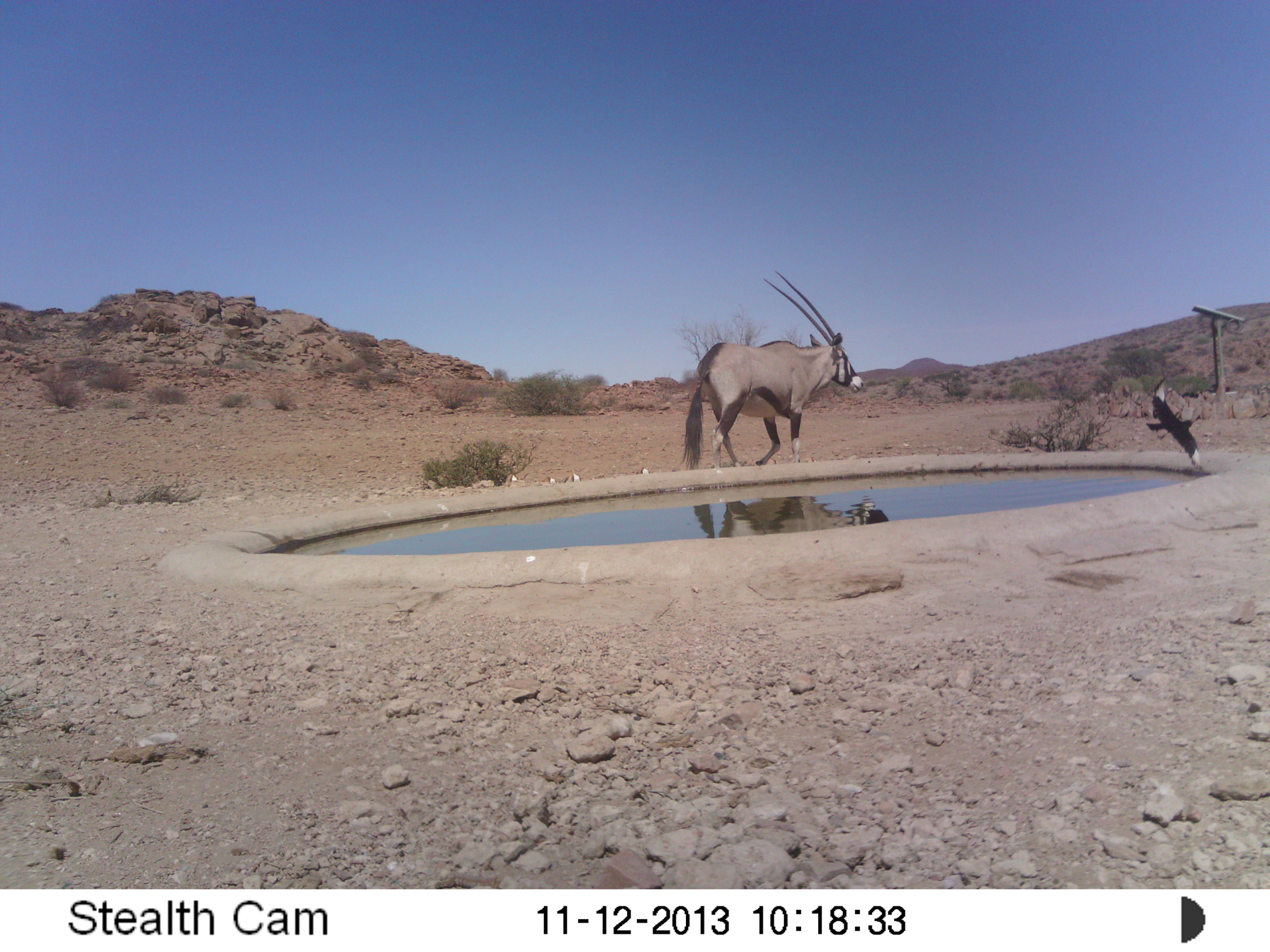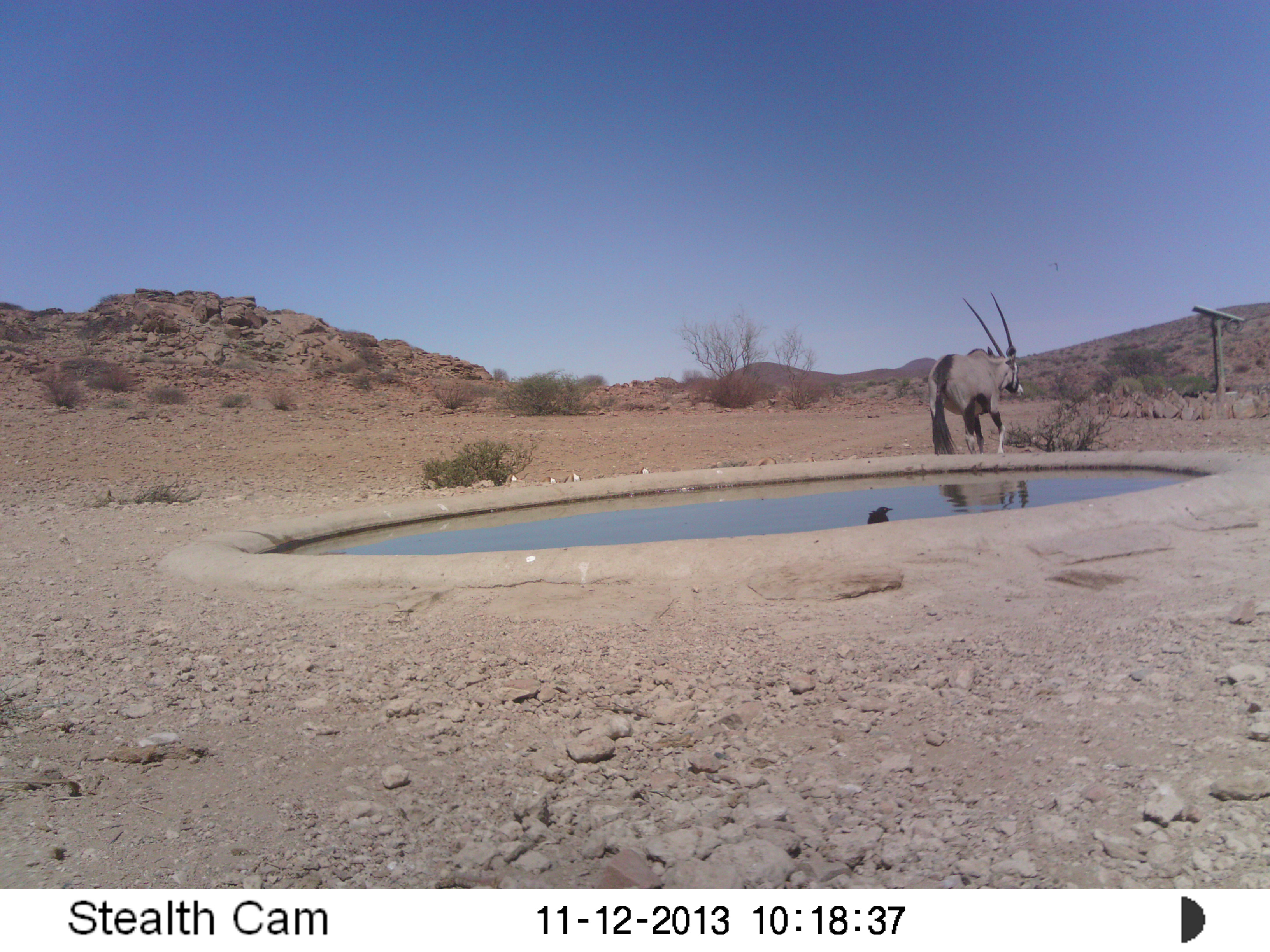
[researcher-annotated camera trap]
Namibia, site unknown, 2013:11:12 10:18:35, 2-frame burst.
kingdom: Animalia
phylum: Chordata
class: Mammalia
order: Artiodactyla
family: Bovidae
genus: Oryx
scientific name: Oryx gazella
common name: gemsbok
Oryx gazella (gemsbok).